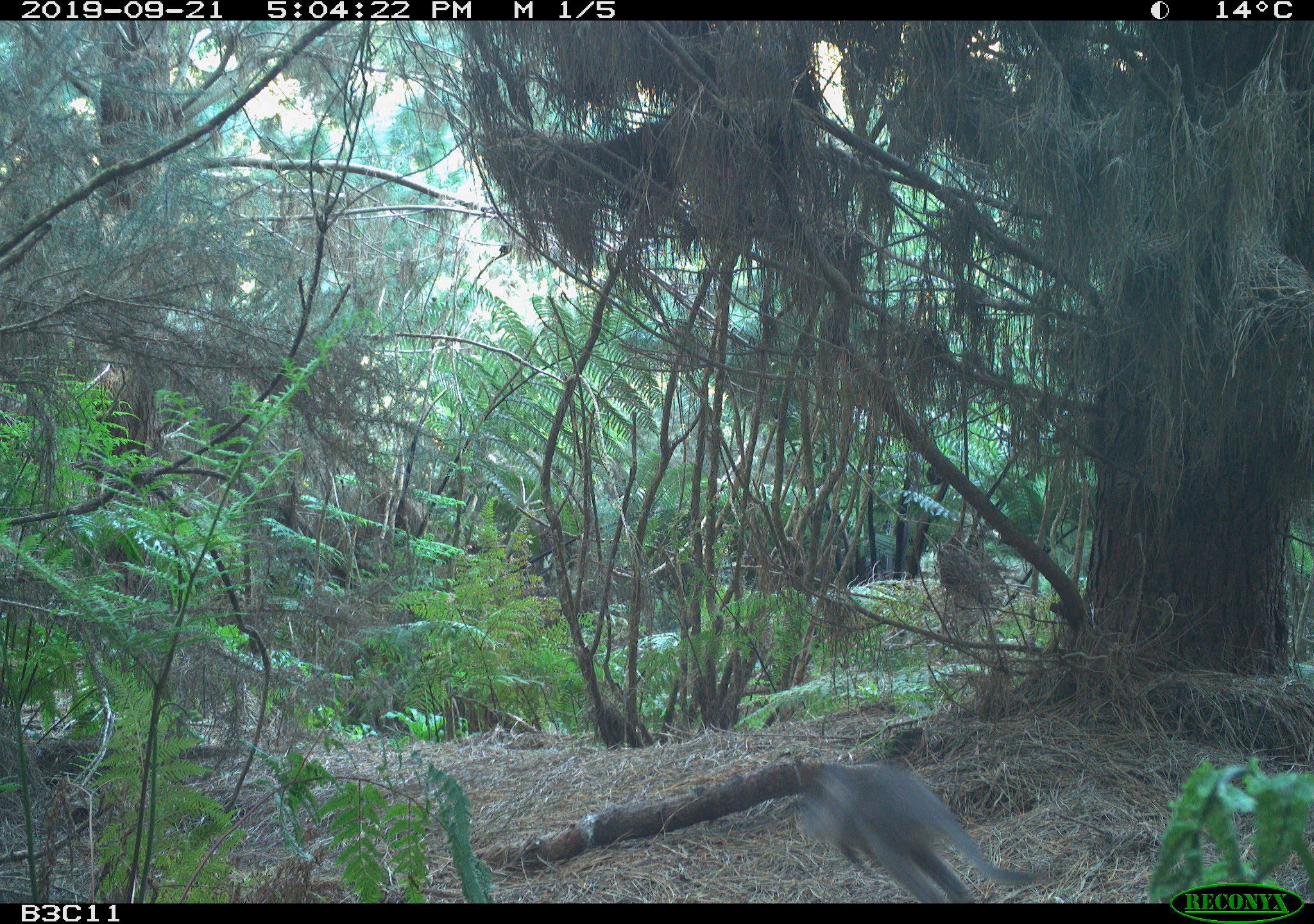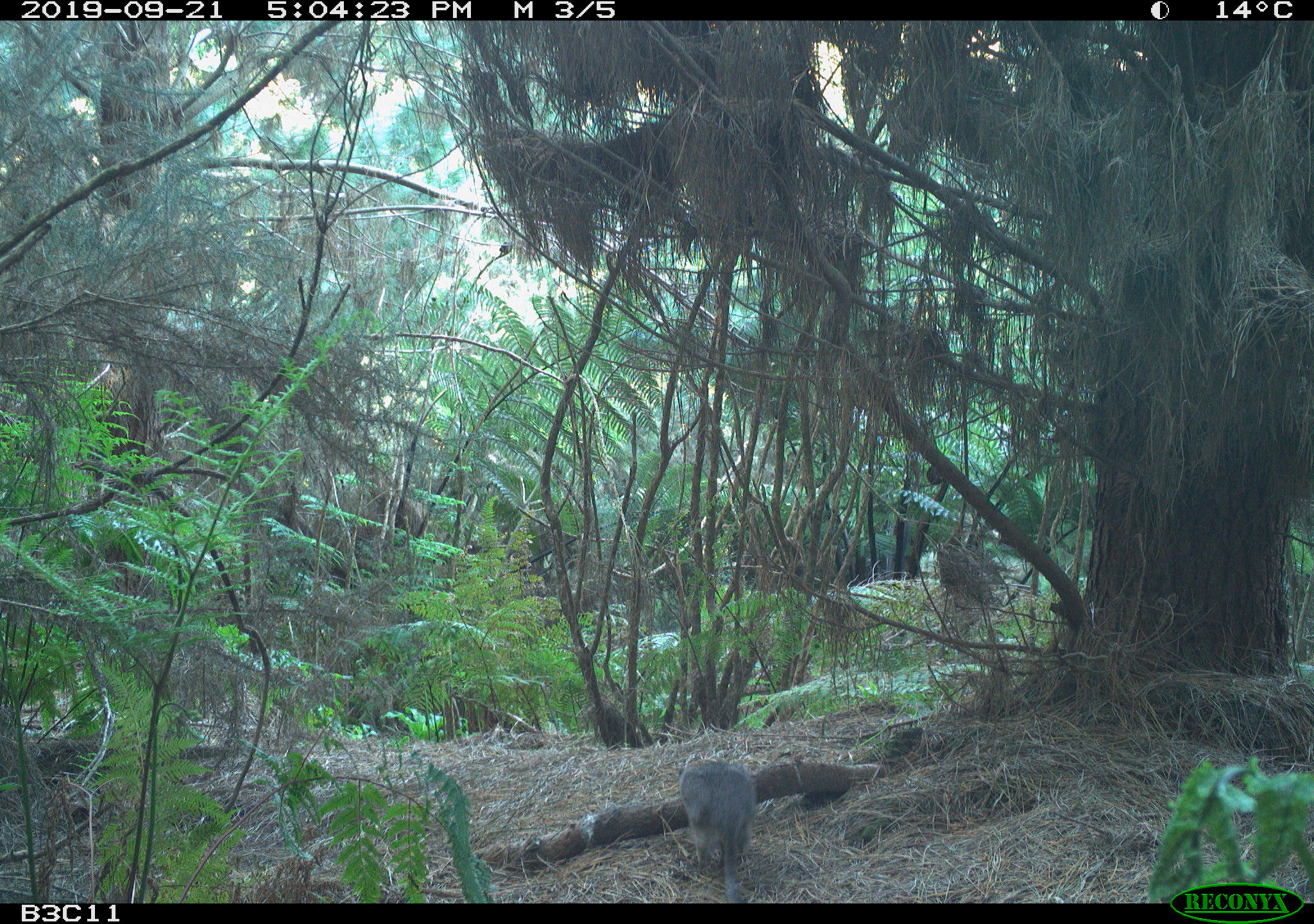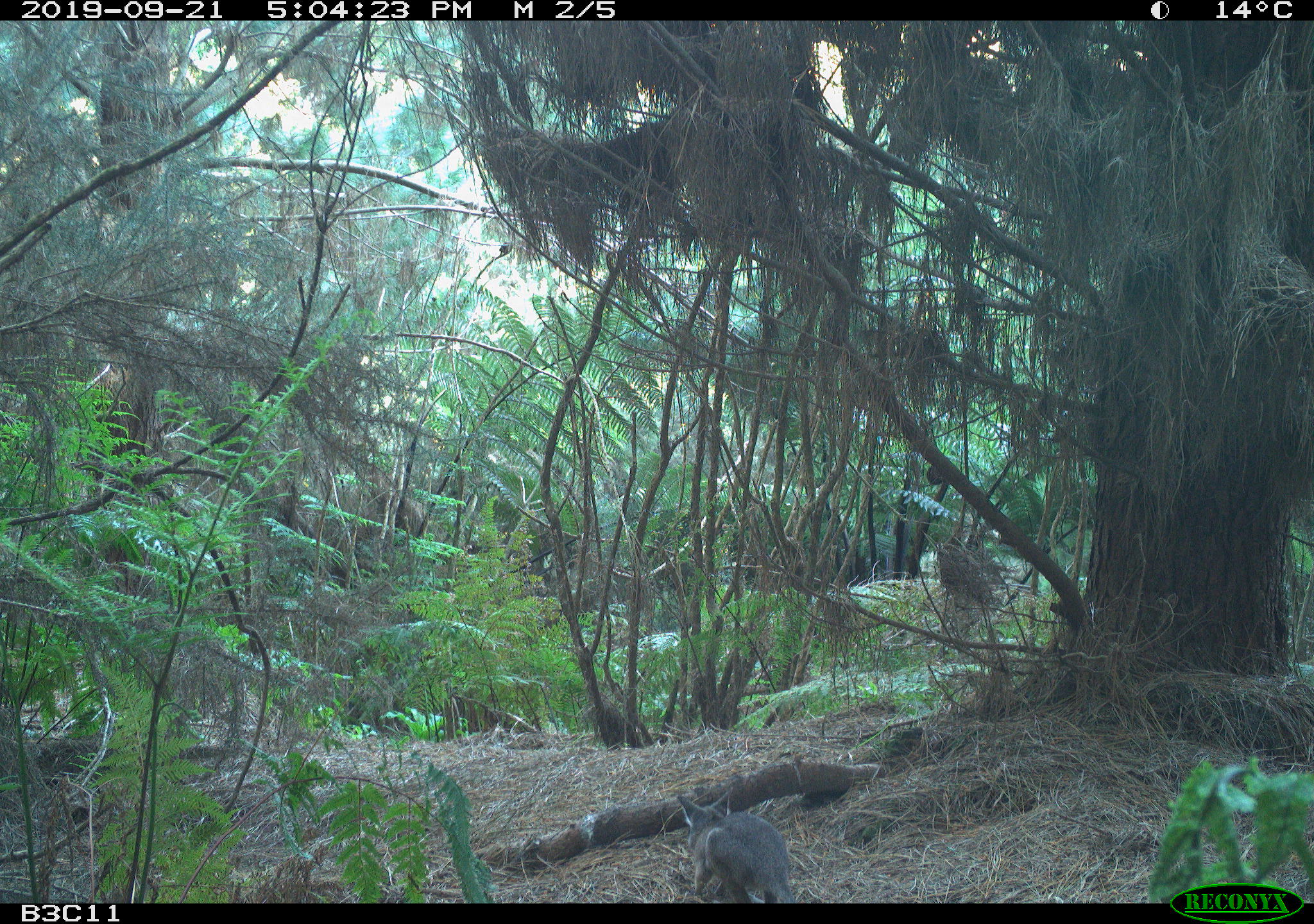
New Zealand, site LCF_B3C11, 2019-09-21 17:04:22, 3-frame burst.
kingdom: Animalia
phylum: Chordata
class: Mammalia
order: Diprotodontia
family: Macropodidae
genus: Notamacropus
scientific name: Notamacropus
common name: wallaby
Wallaby (Notamacropus).